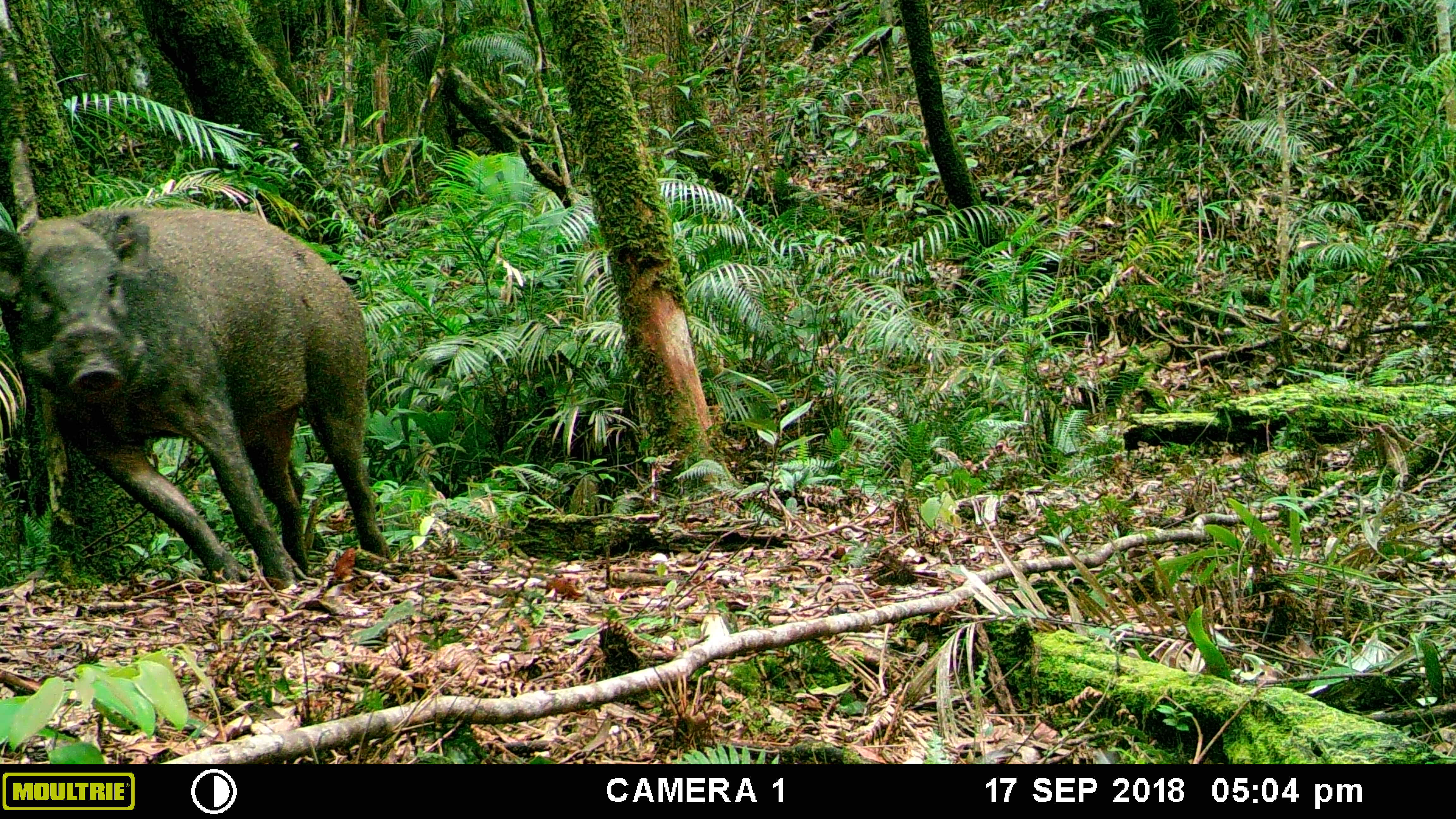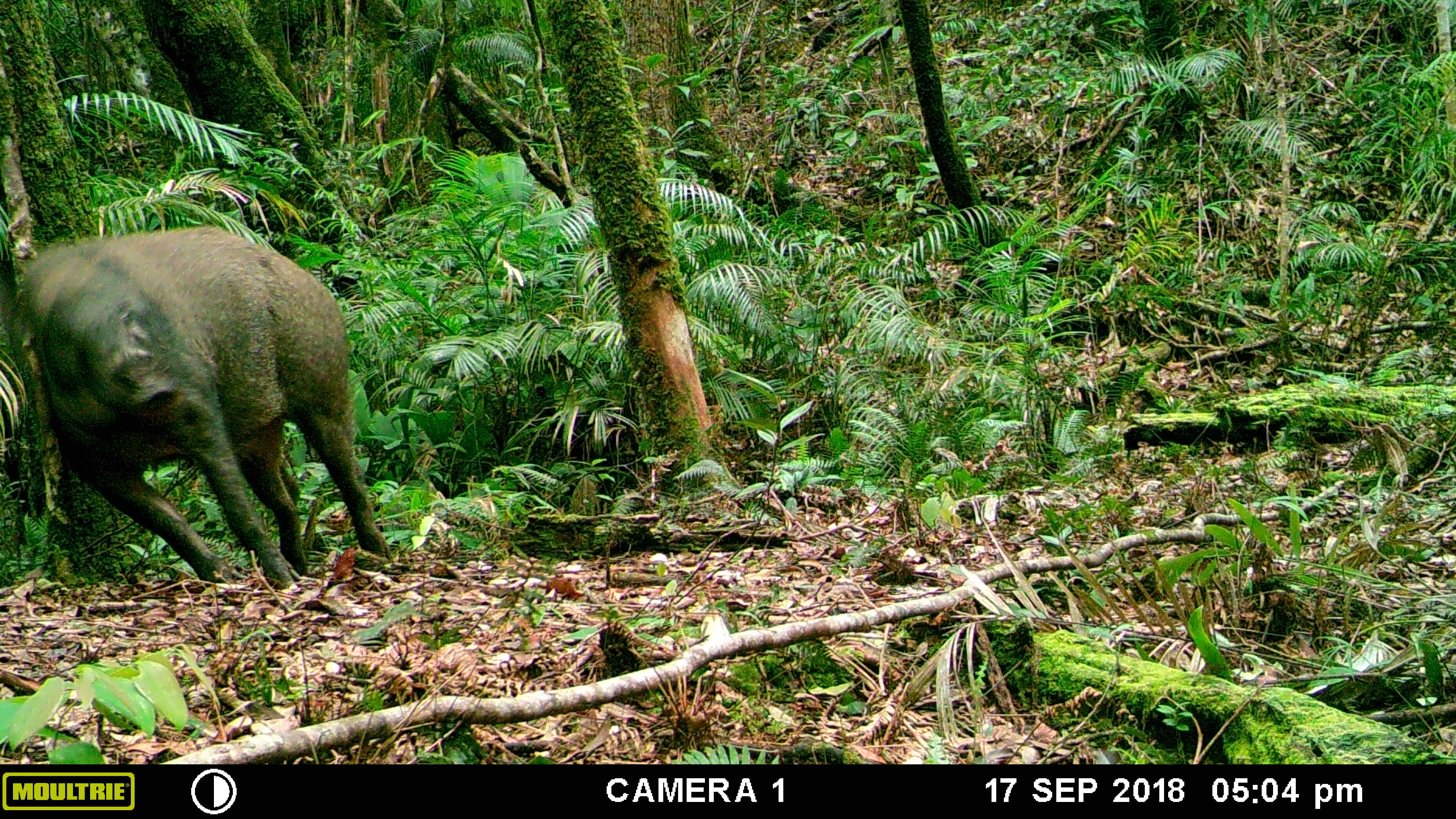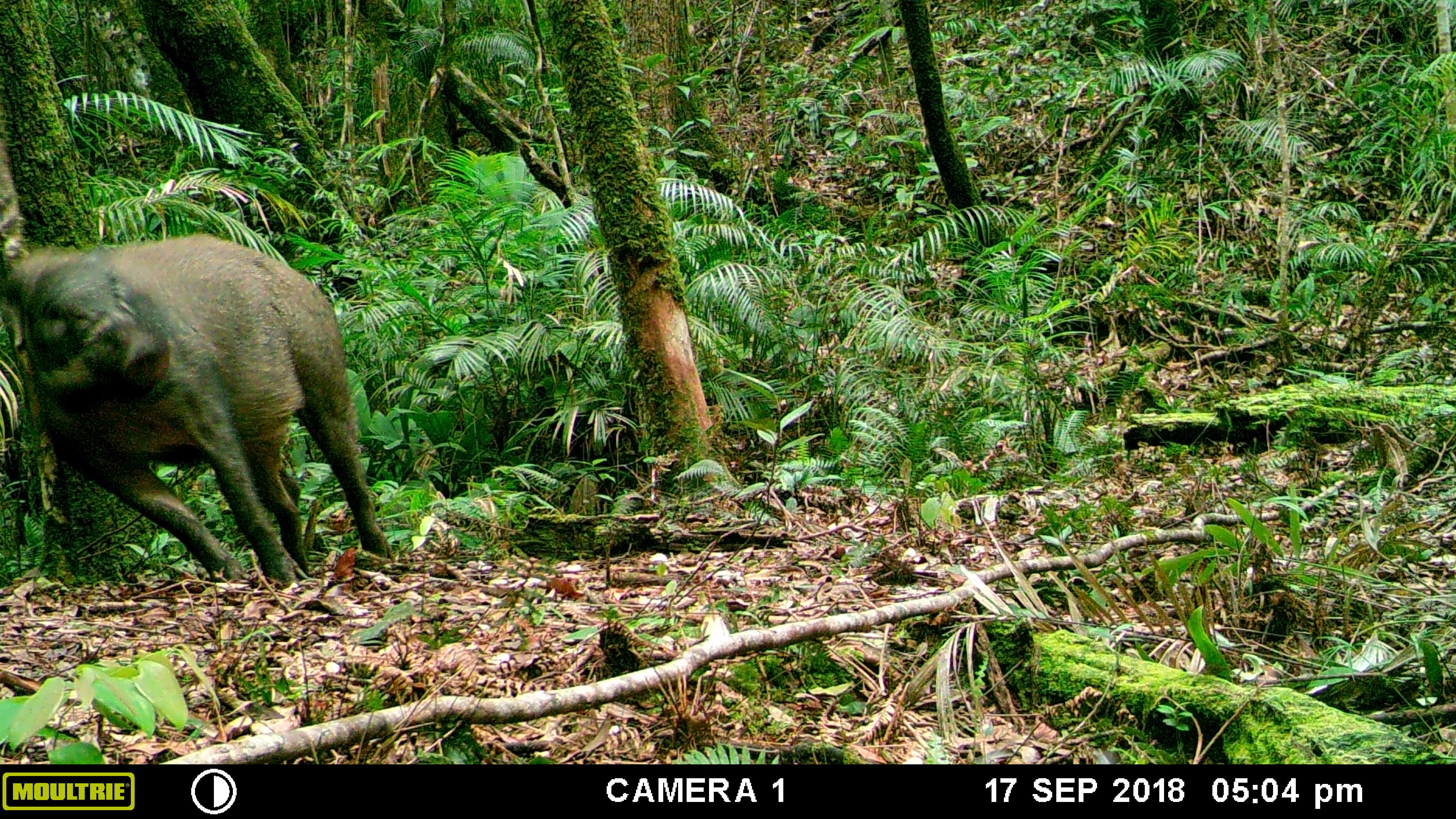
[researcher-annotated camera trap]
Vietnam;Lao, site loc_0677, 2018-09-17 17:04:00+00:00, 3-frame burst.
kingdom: Animalia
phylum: Chordata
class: Mammalia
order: Artiodactyla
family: Suidae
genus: Sus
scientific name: Sus scrofa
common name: eurasian wild pig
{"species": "eurasian wild pig (Sus scrofa)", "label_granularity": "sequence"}